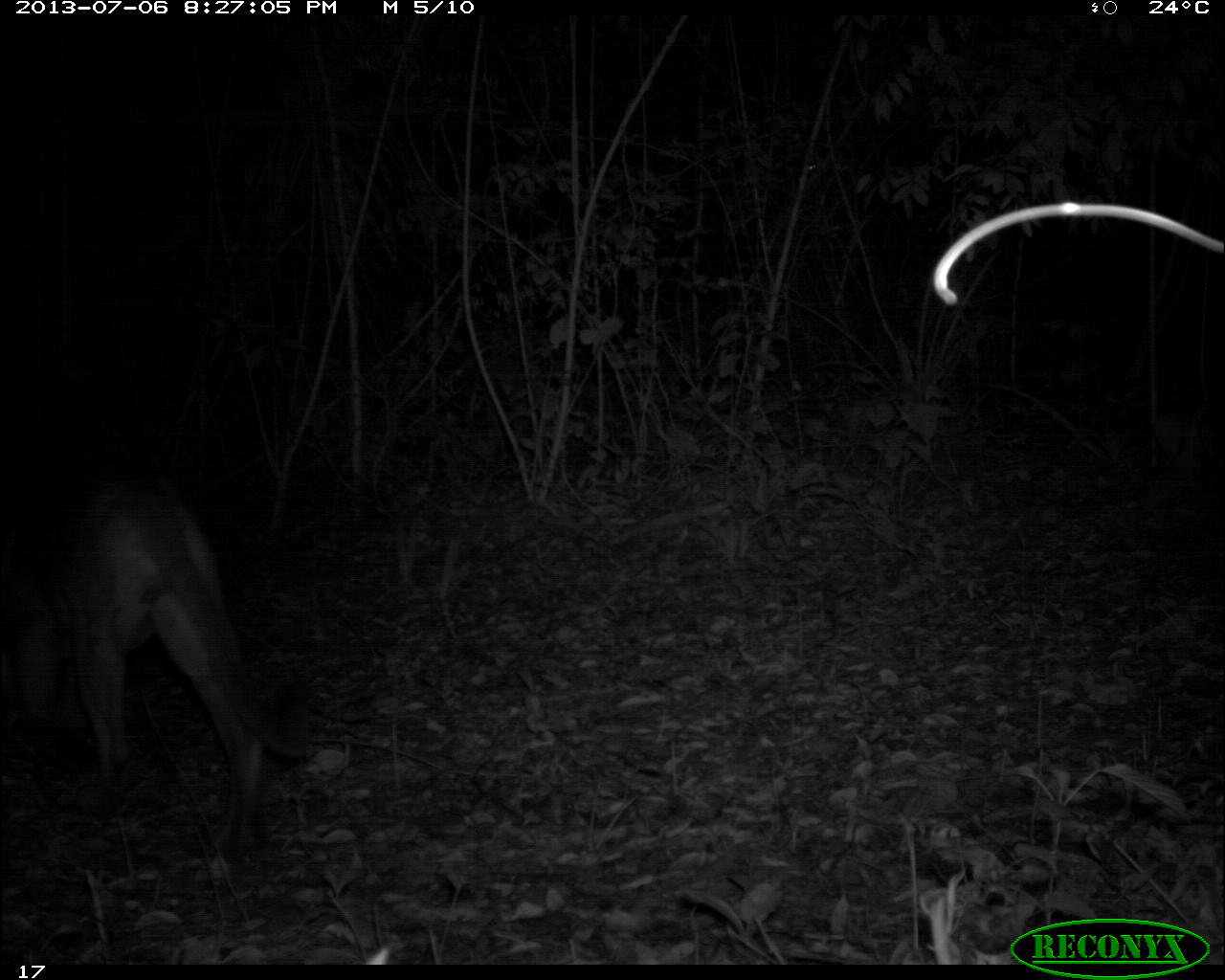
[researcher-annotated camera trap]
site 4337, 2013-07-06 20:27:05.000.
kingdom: Animalia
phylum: Chordata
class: Mammalia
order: Carnivora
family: Felidae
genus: Puma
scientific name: Puma concolor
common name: mountain lion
Puma concolor (mountain lion), count 1, sex male.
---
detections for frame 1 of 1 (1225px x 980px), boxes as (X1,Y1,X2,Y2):
puma concolor: (3,465,317,849)